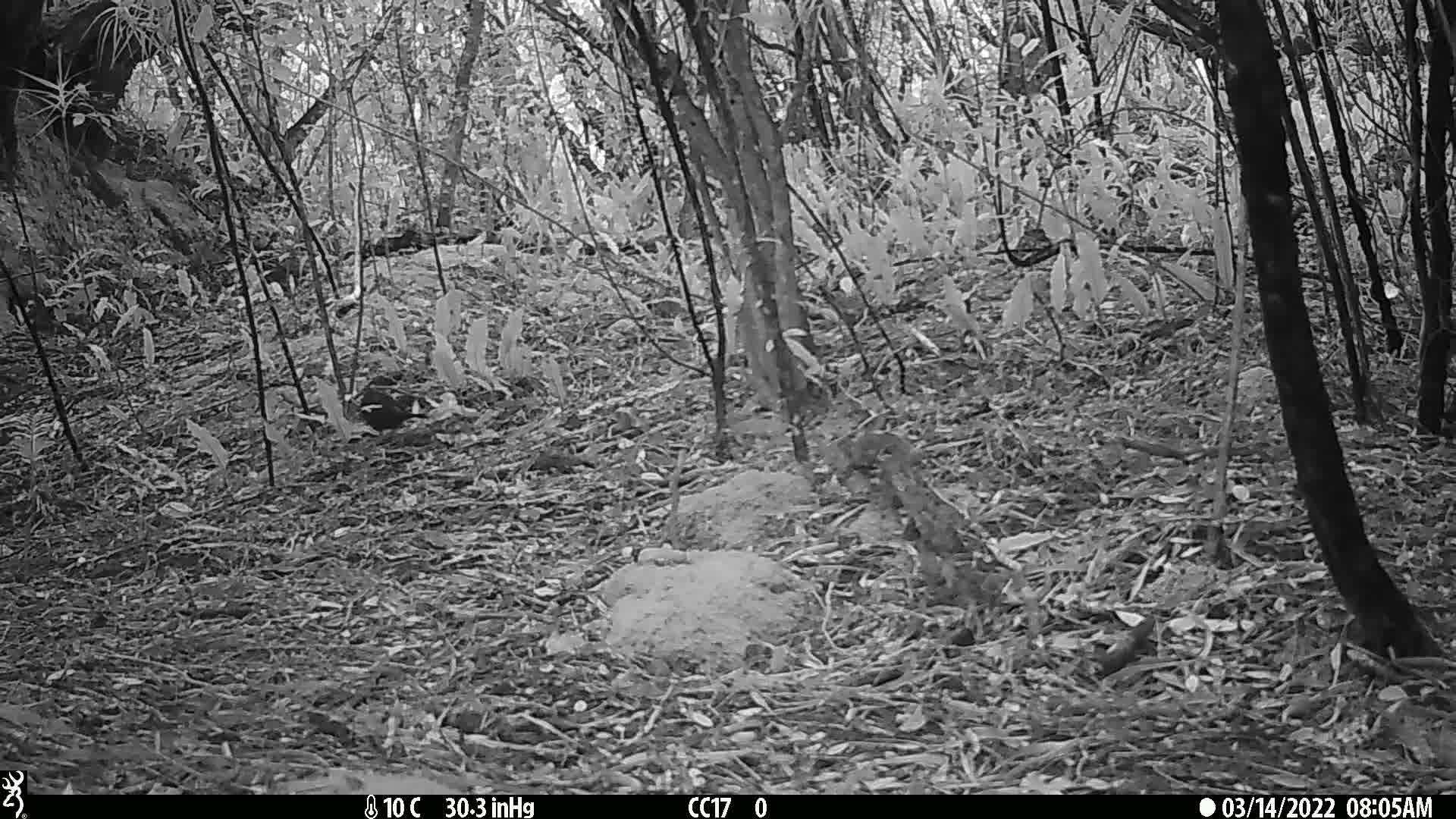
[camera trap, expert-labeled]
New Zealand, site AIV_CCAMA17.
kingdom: Animalia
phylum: Chordata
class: Aves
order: Passeriformes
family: Turdidae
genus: Turdus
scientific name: Turdus merula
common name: eurasian blackbird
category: blackbird